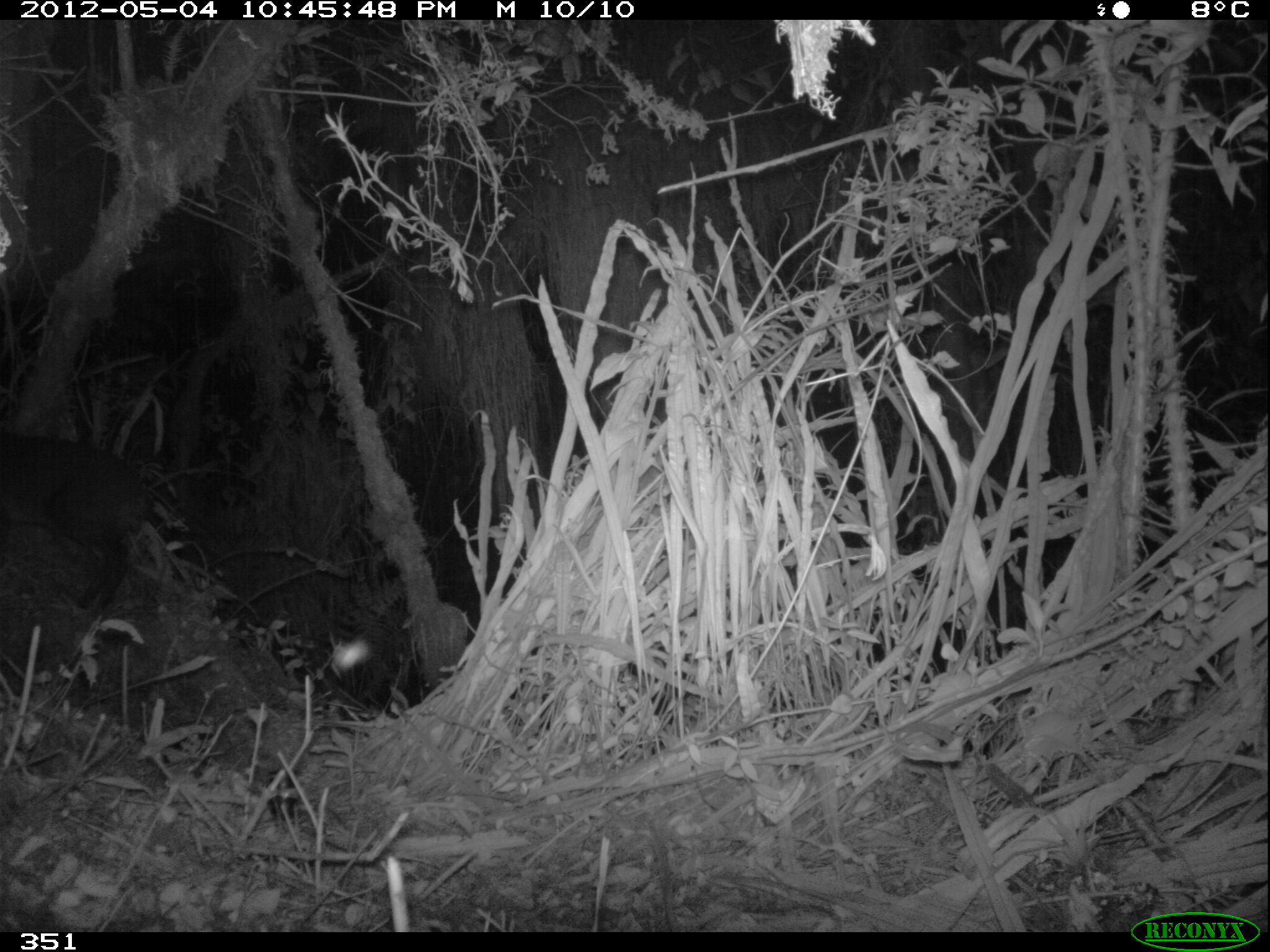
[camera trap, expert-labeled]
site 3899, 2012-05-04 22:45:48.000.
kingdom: Animalia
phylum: Chordata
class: Mammalia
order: Artiodactyla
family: Cervidae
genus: Mazama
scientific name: Mazama chunyi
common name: dwarf brocket